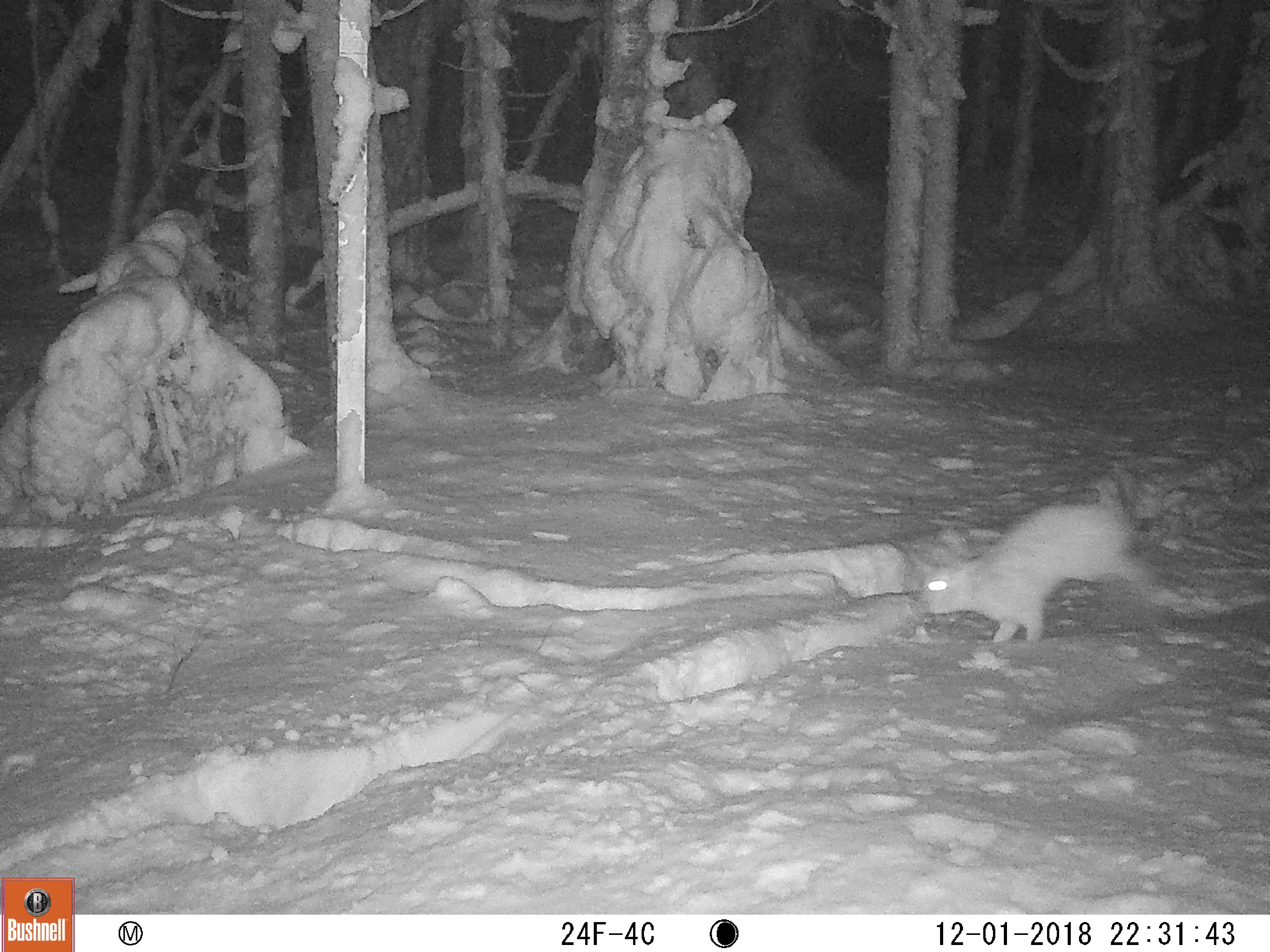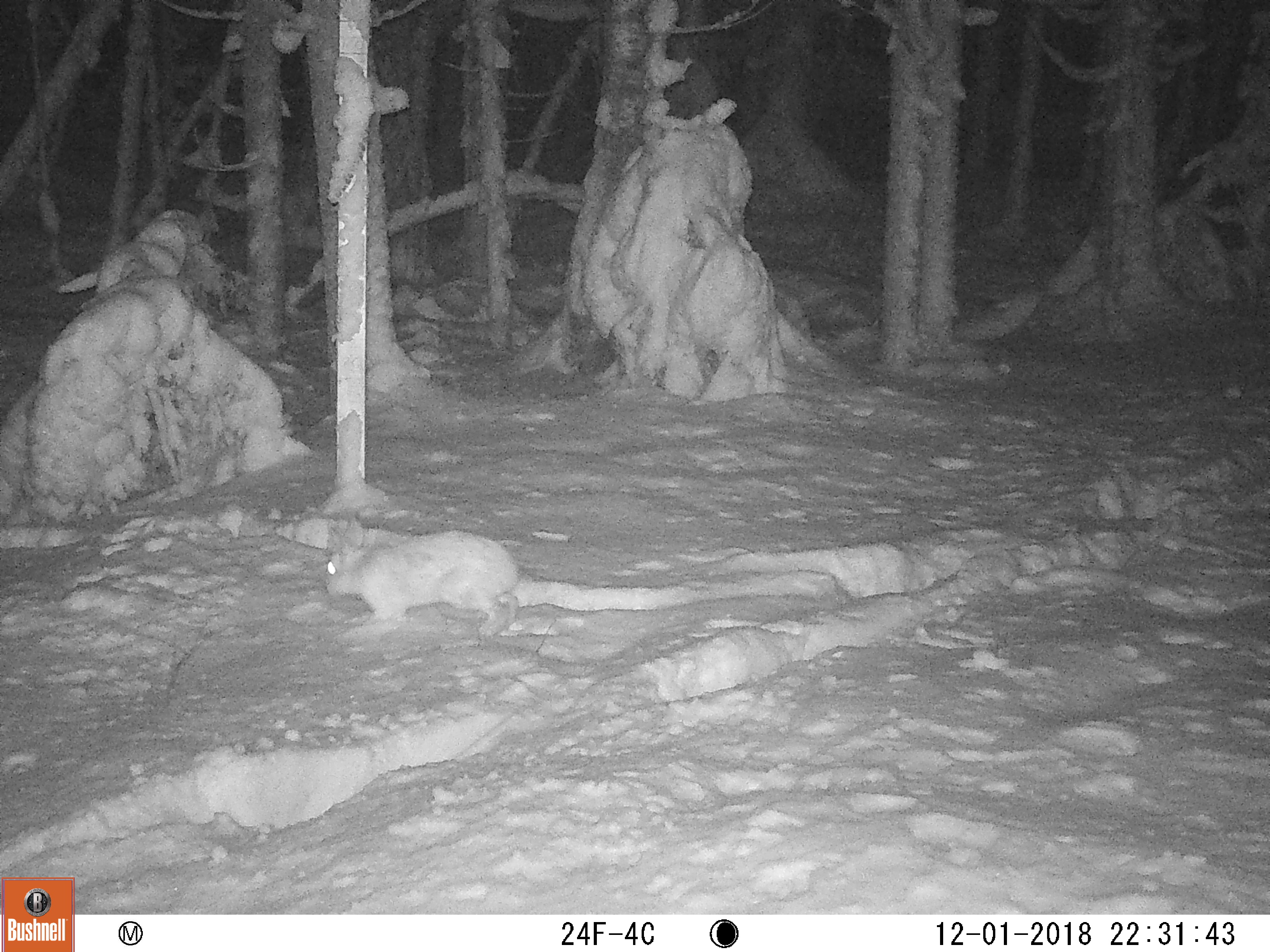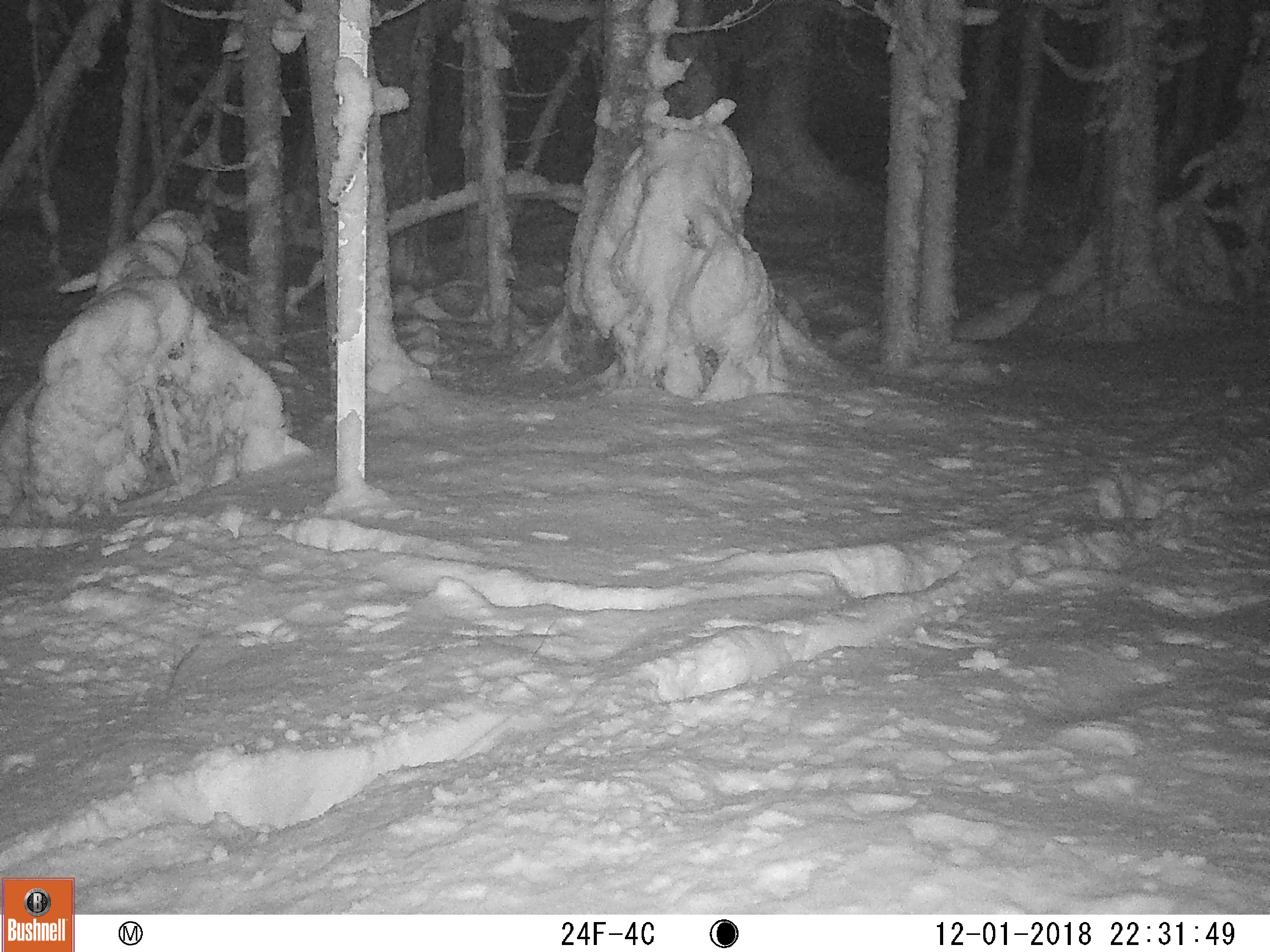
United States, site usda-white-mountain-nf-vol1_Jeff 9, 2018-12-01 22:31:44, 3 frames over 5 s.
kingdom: Animalia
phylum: Chordata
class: Mammalia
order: Lagomorpha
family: Leporidae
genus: Lepus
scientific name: Lepus americanus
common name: snowshoe hare